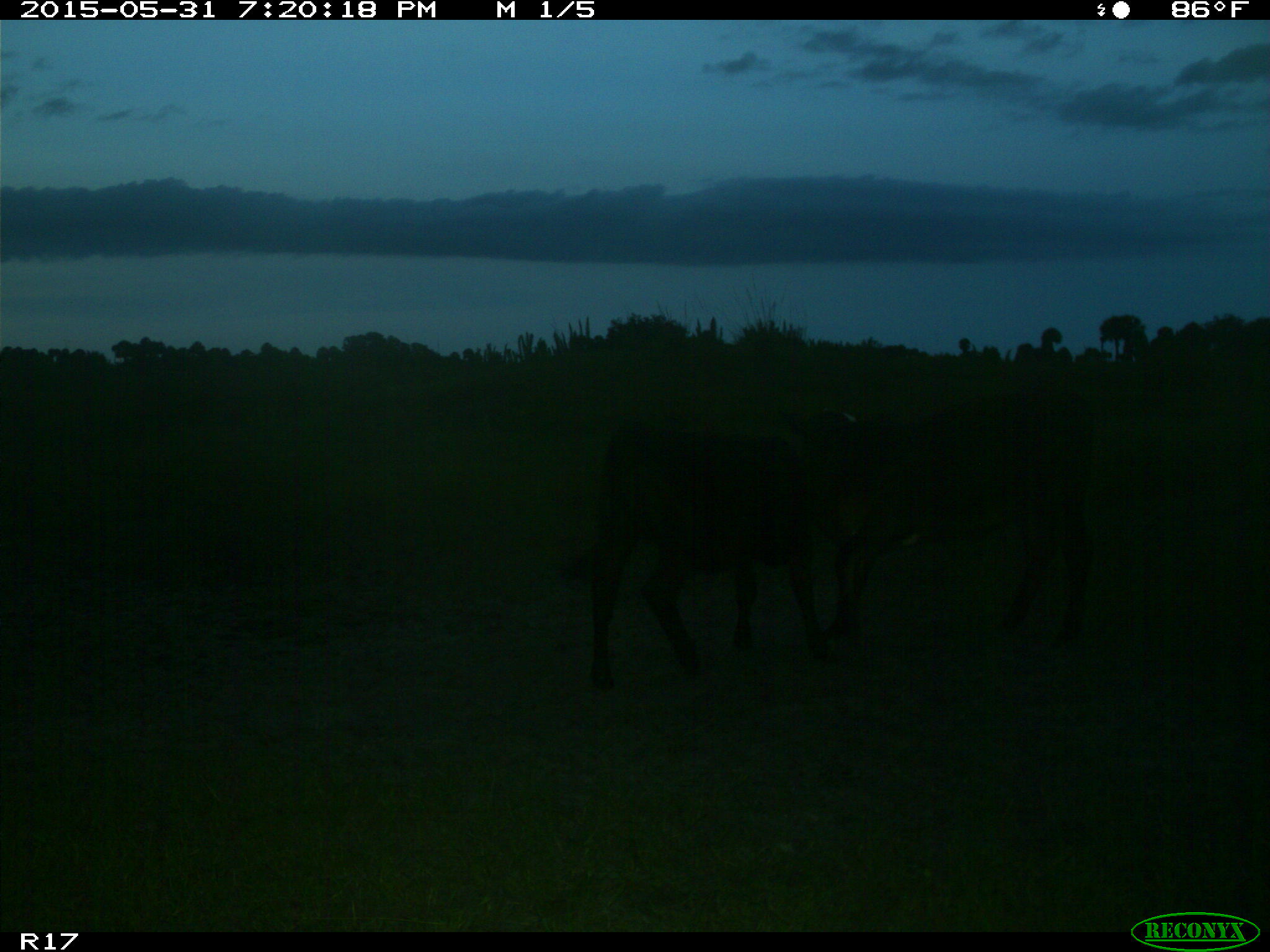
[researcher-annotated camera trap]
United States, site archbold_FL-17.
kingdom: Animalia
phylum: Chordata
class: Mammalia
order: Artiodactyla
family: Bovidae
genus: Bos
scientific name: Bos taurus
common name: domestic cow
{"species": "Bos taurus (domestic cow)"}